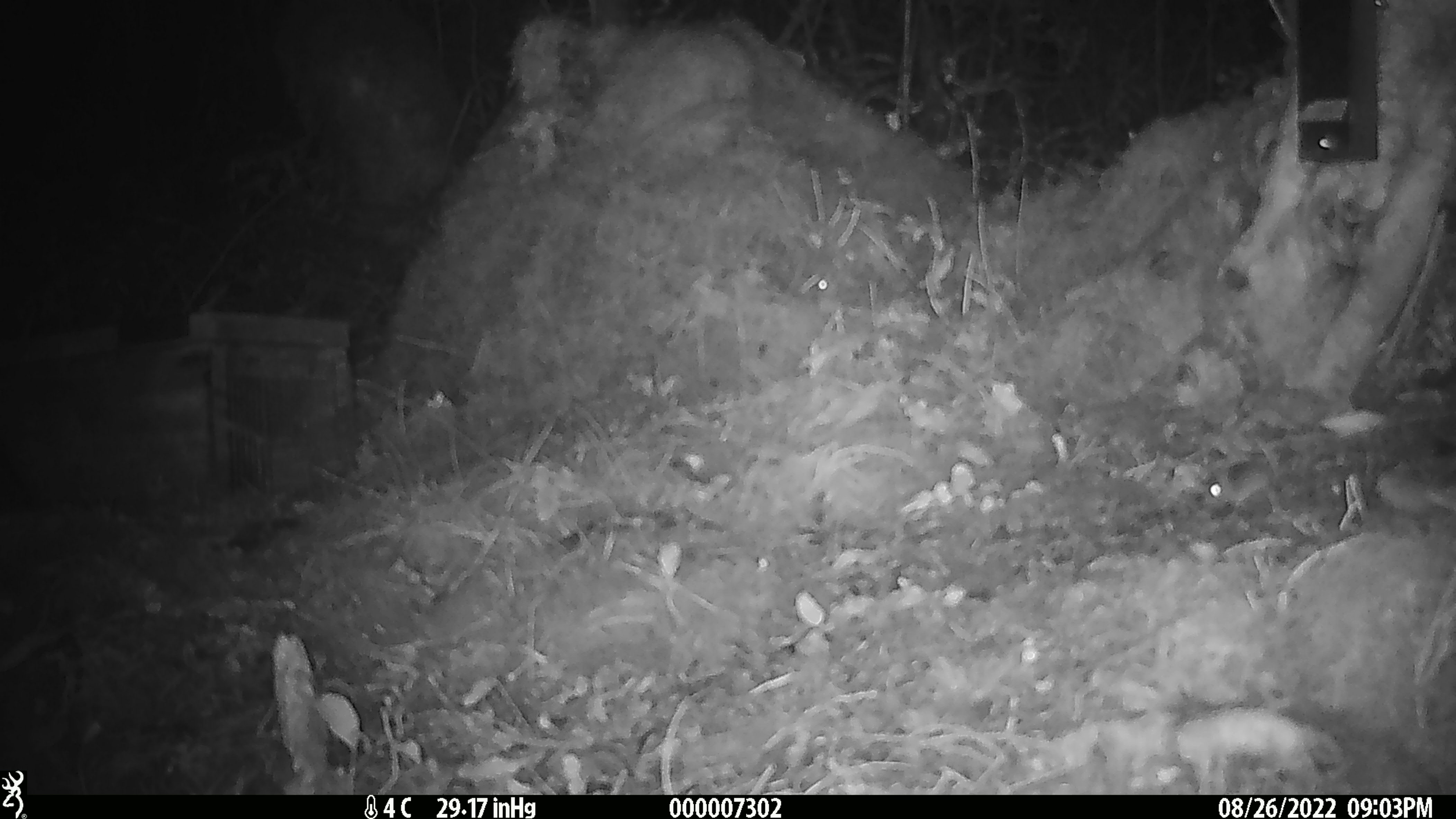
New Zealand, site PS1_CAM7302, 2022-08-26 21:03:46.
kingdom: Animalia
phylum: Chordata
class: Mammalia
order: Rodentia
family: Muridae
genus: Mus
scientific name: Mus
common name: mouse